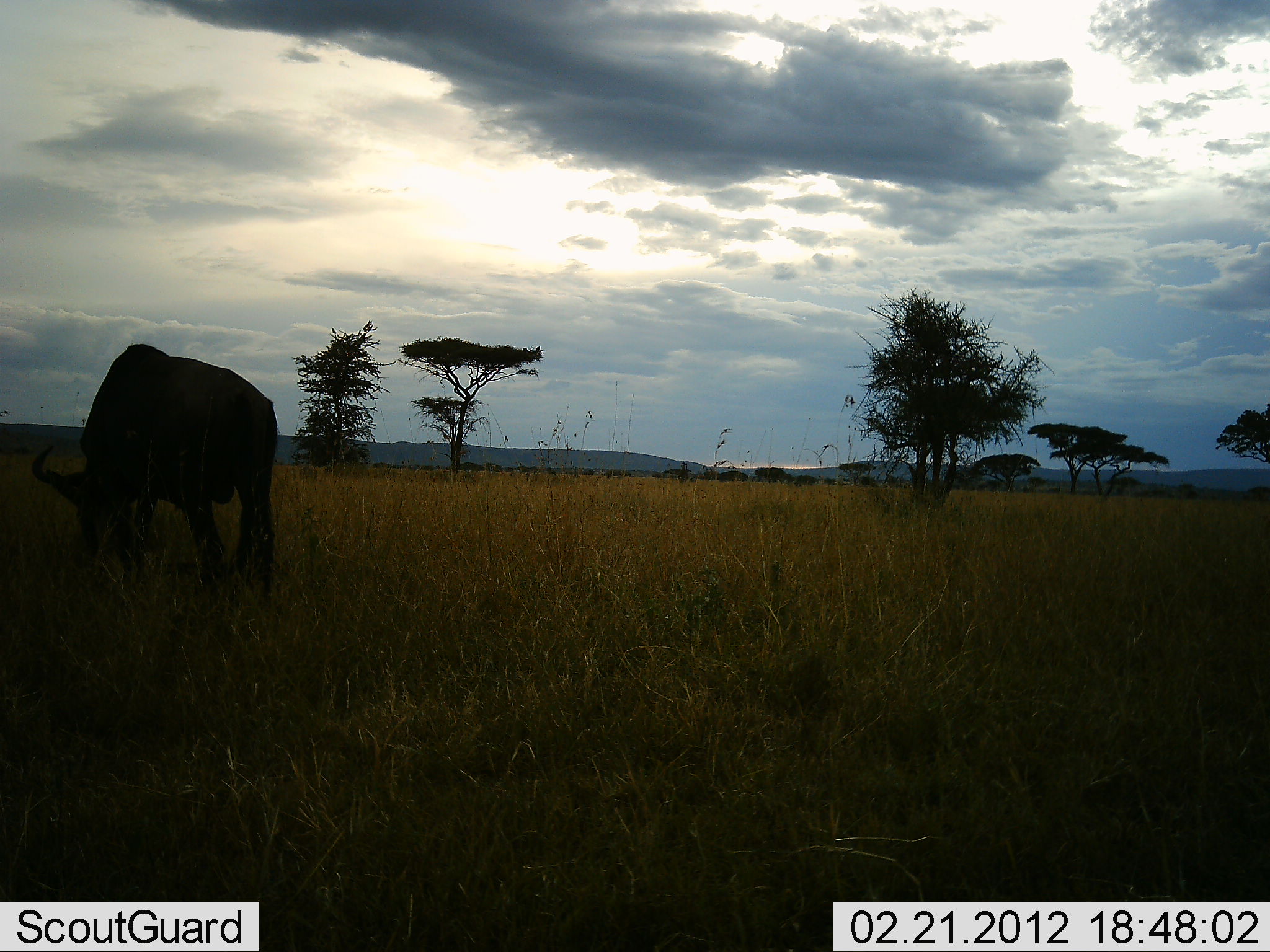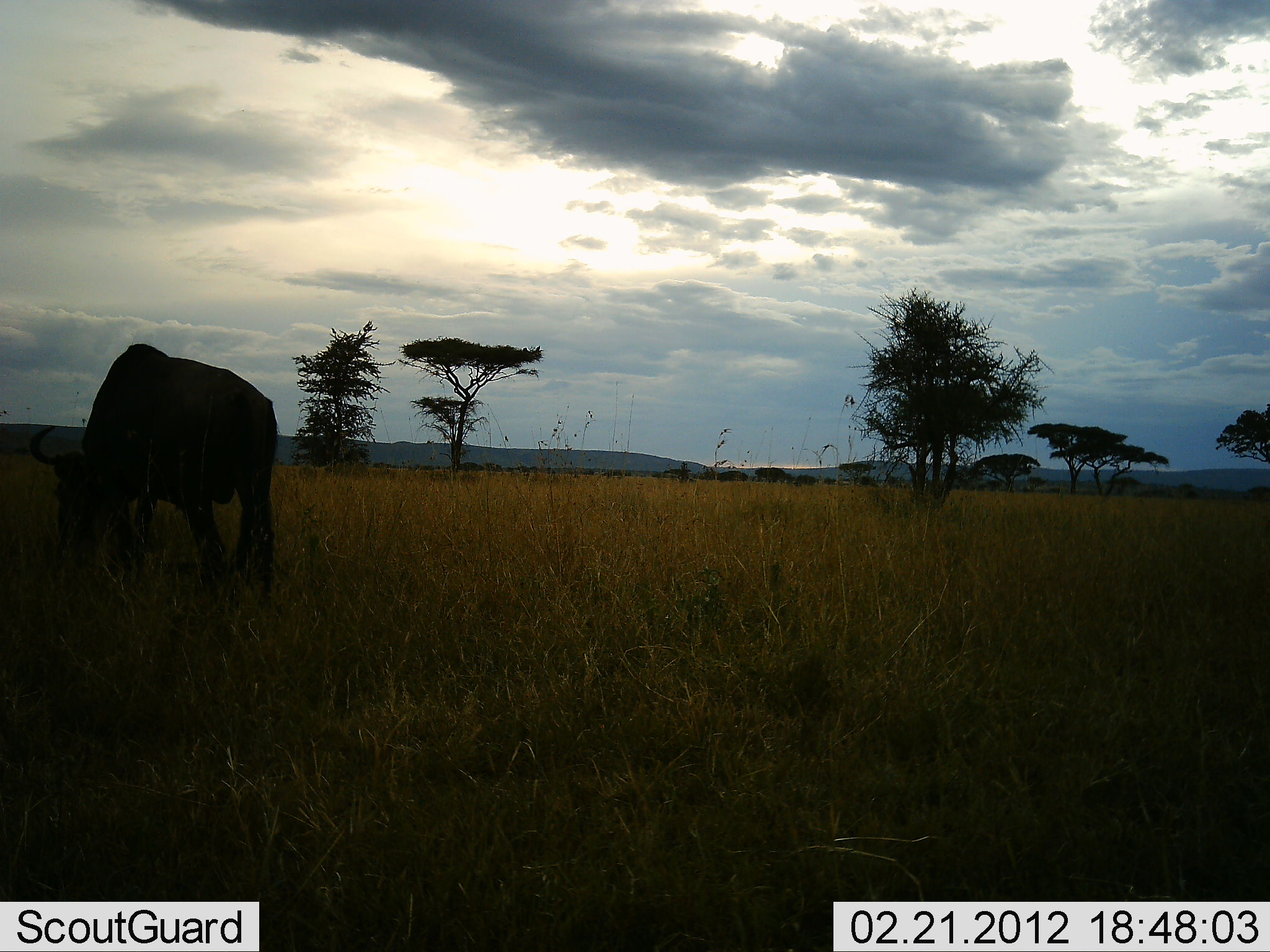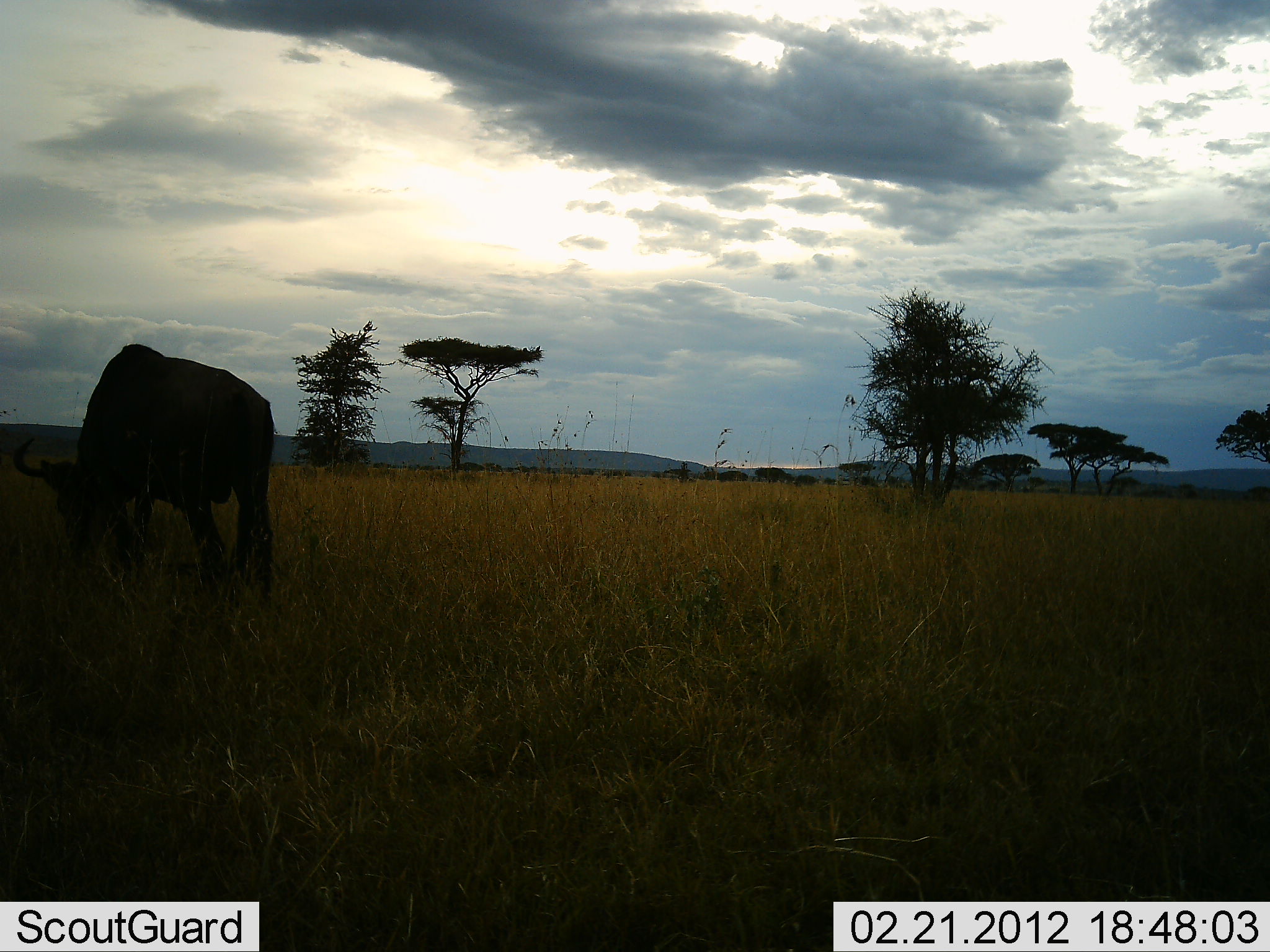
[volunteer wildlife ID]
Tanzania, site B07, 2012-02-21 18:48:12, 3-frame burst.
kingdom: Animalia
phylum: Chordata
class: Mammalia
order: Artiodactyla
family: Bovidae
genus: Connochaetes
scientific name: Connochaetes taurinus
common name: blue wildebeest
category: wildebeest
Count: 1.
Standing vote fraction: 27%.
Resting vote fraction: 0%.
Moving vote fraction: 7%.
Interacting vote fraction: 0%.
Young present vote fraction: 0%.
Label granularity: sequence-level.